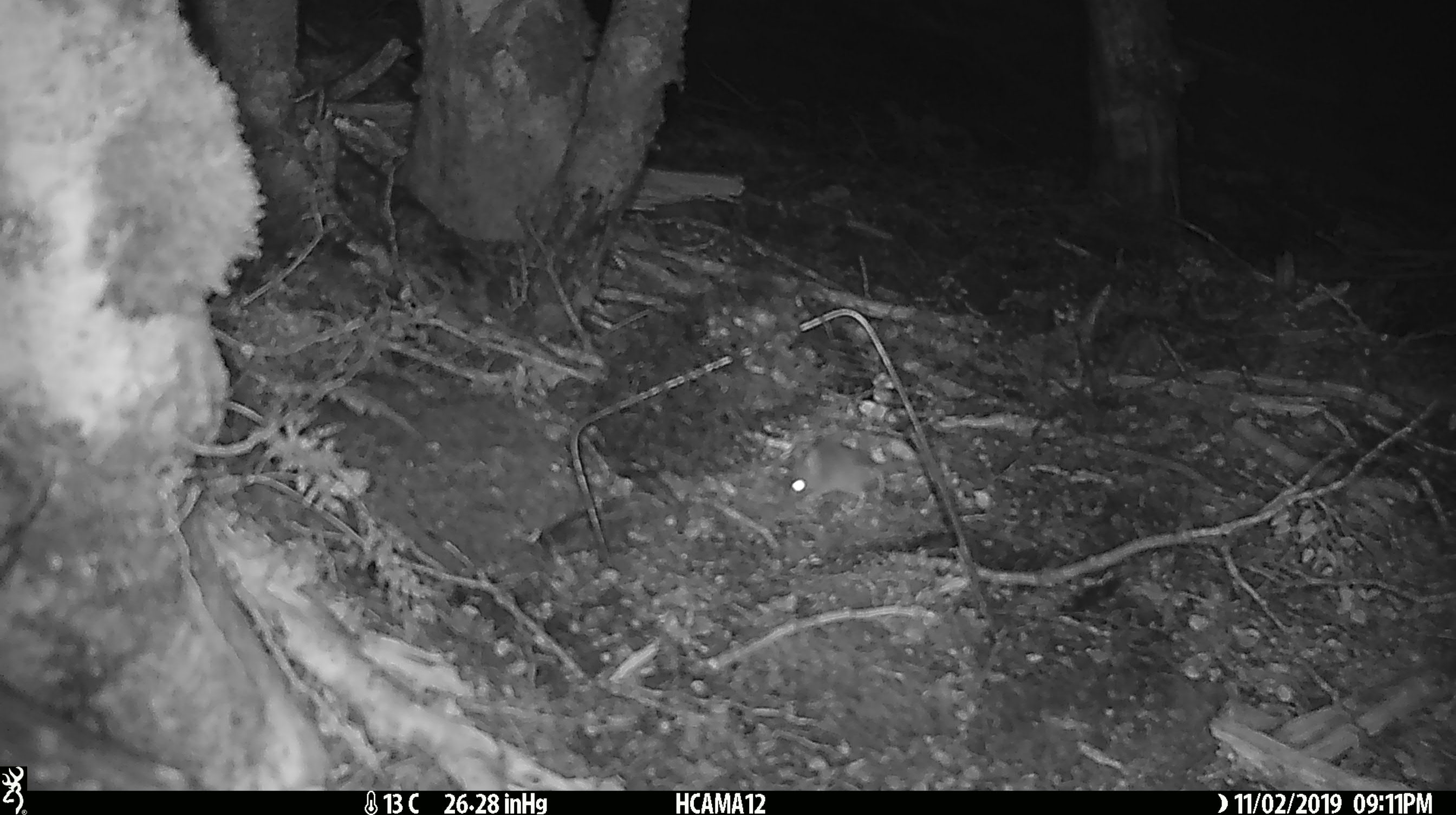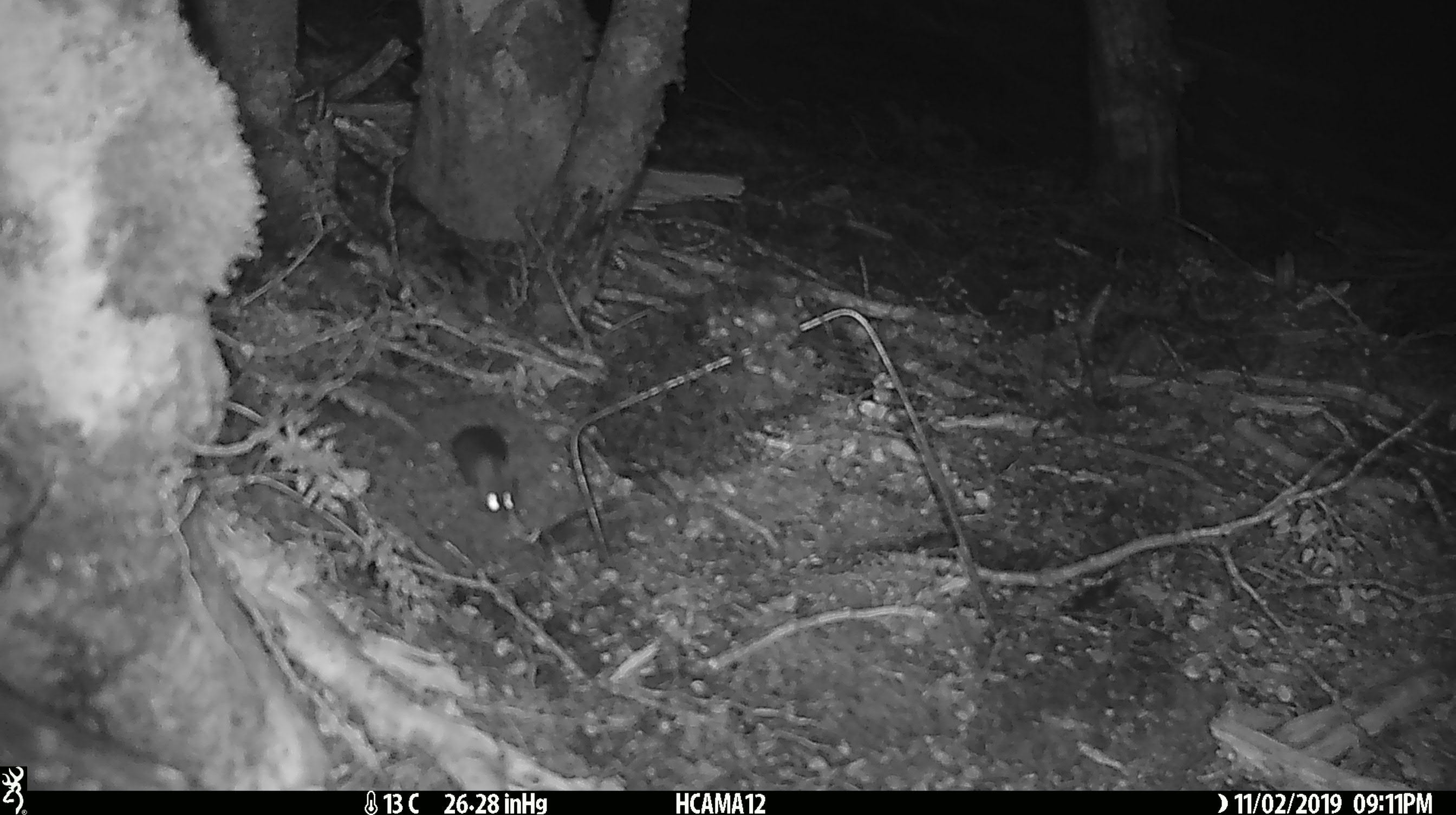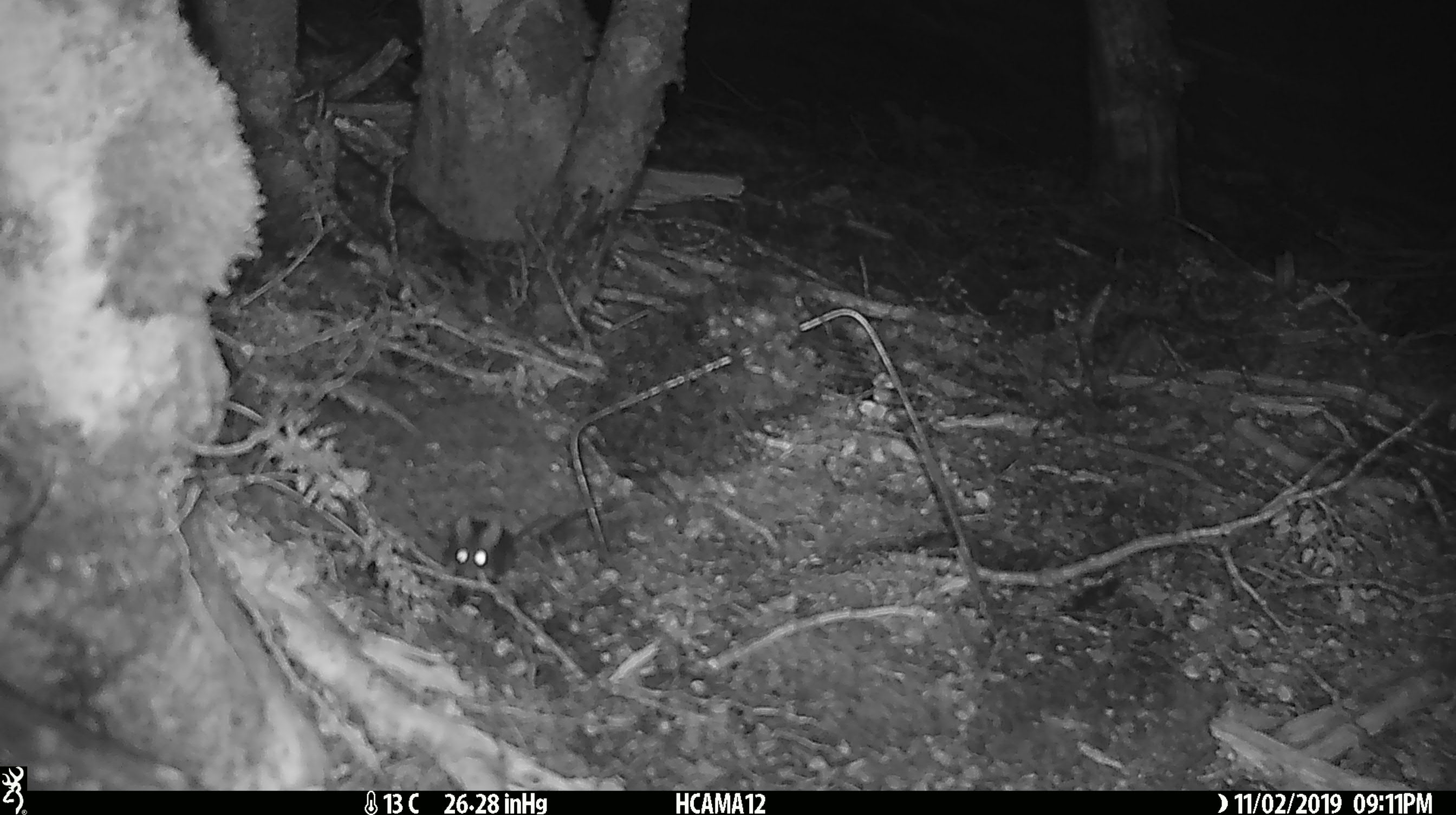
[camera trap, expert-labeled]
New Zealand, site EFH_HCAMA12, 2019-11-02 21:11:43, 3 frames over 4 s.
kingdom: Animalia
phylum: Chordata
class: Mammalia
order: Rodentia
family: Muridae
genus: Mus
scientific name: Mus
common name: mouse